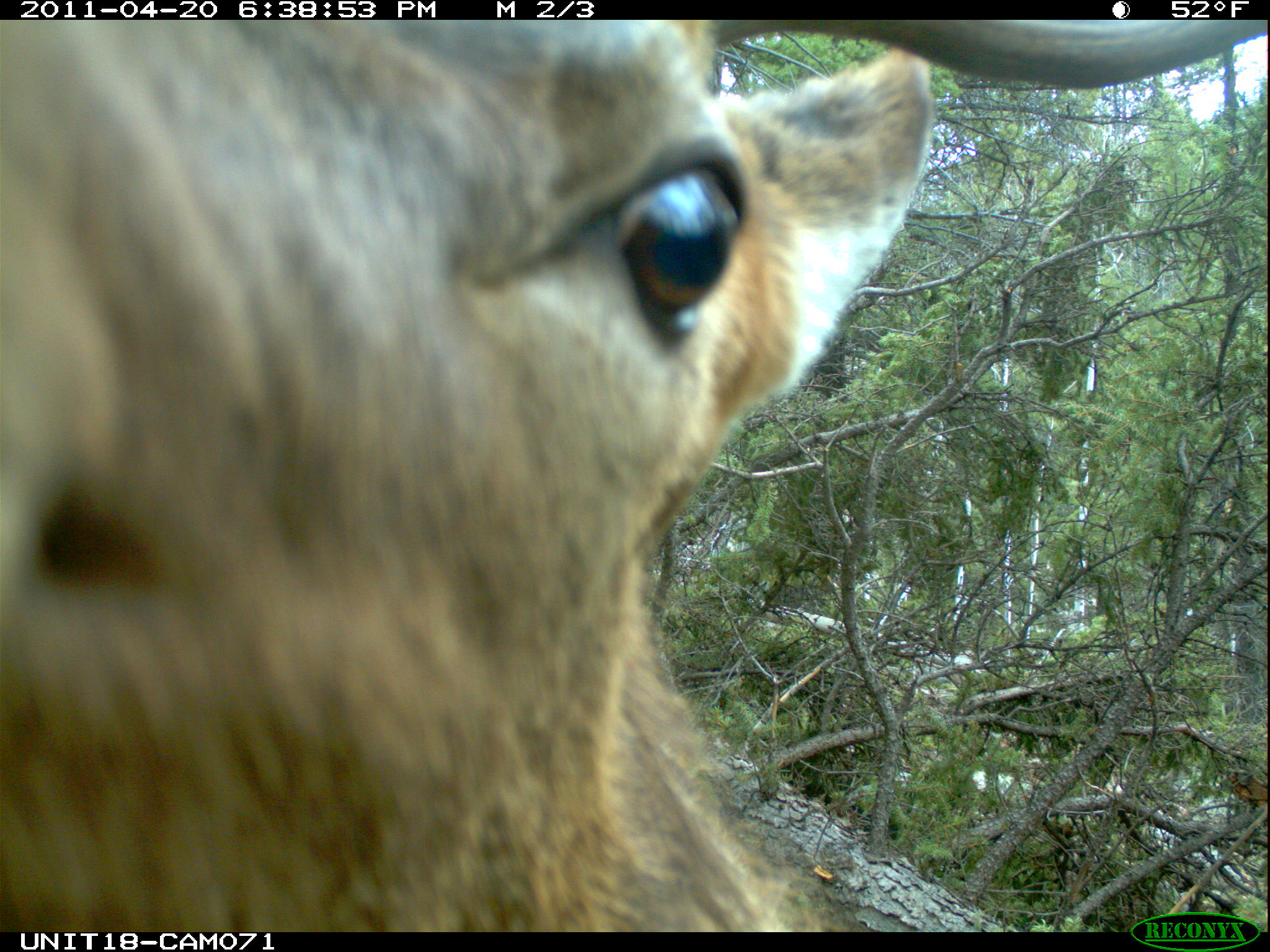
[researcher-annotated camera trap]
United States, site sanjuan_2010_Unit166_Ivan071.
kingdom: Animalia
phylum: Chordata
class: Mammalia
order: Artiodactyla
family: Cervidae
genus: Cervus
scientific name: Cervus elaphus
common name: red deer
Cervus elaphus (red deer).